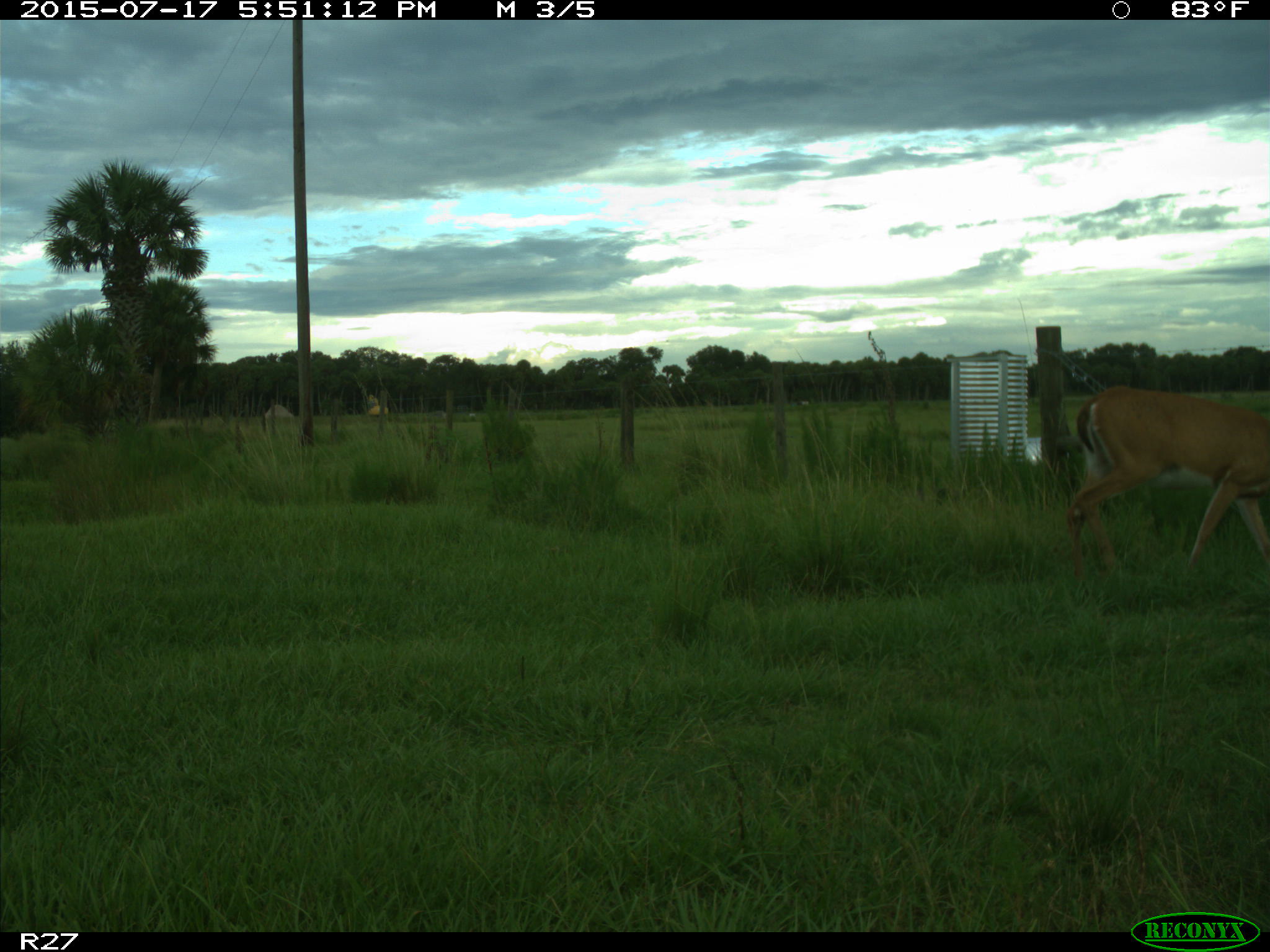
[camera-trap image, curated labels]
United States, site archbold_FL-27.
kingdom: Animalia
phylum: Chordata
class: Mammalia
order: Artiodactyla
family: Cervidae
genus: Odocoileus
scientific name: Odocoileus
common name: deer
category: unidentified deer